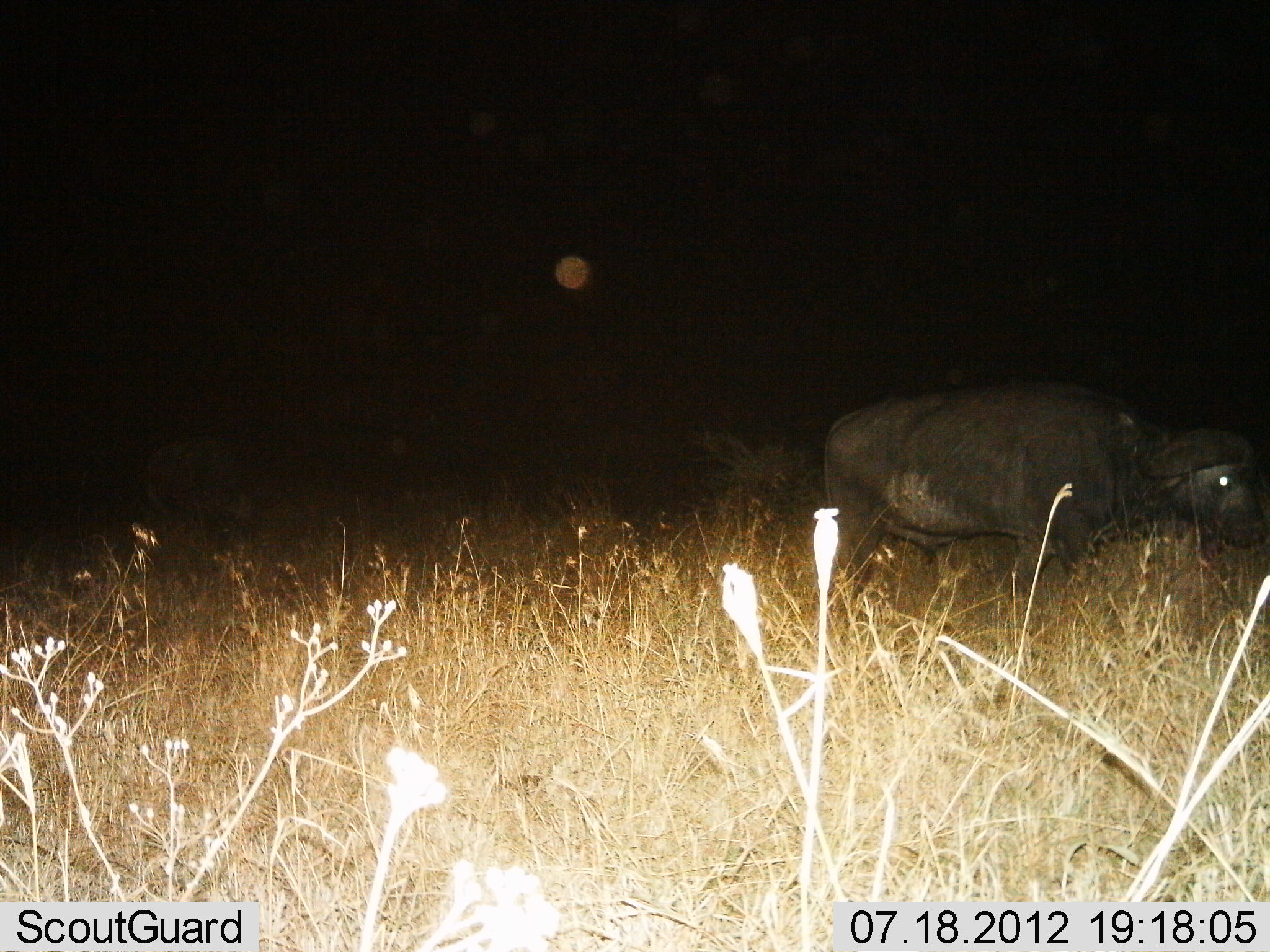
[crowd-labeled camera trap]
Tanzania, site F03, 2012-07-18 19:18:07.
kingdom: Animalia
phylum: Chordata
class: Mammalia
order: Artiodactyla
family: Bovidae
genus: Syncerus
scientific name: Syncerus caffer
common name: cape buffalo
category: buffalo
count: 1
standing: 80%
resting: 0%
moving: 30%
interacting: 0%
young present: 0%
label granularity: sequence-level